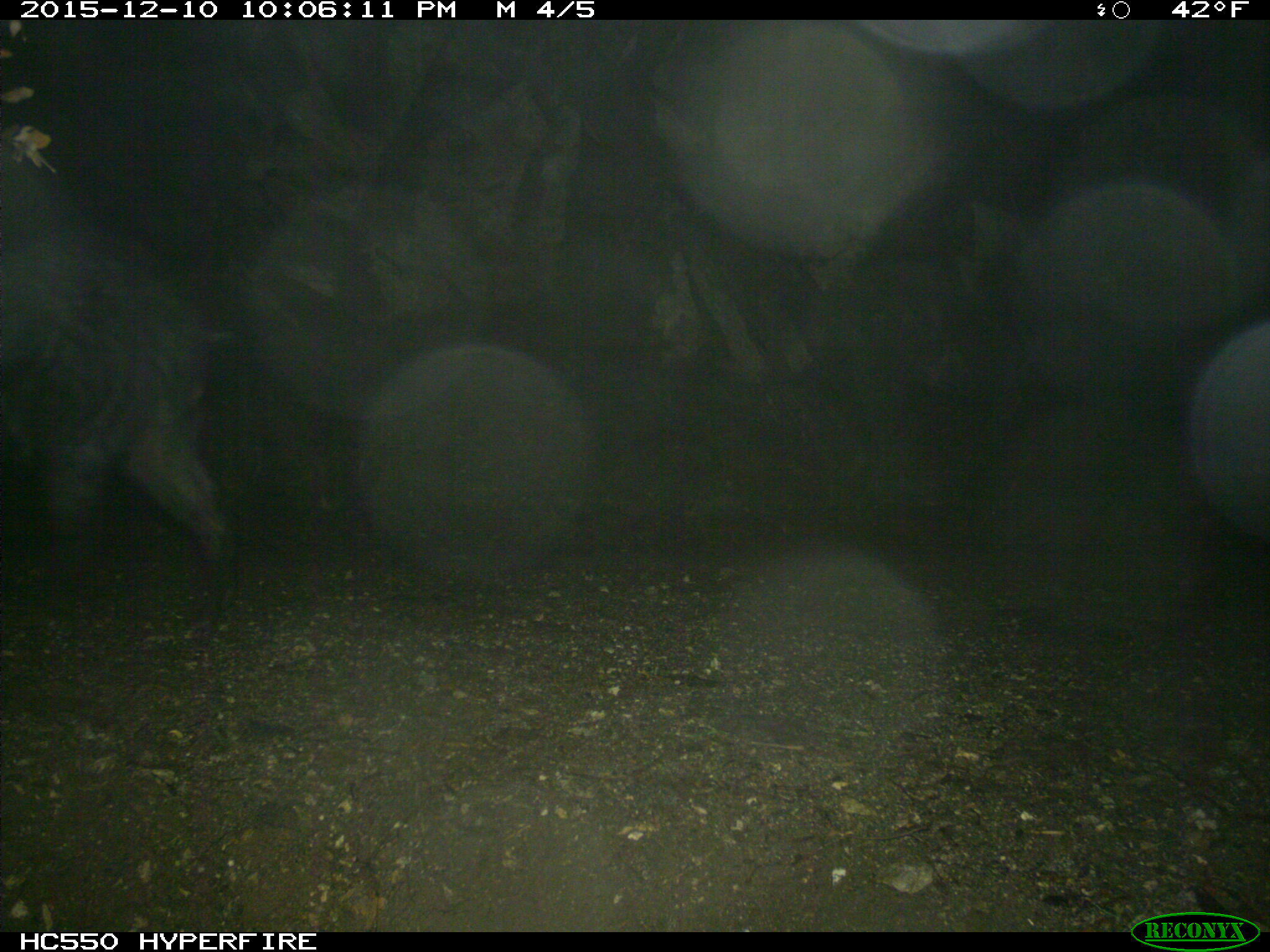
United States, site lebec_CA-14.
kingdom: Animalia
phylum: Chordata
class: Mammalia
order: Artiodactyla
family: Suidae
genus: Sus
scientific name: Sus scrofa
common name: wild boar